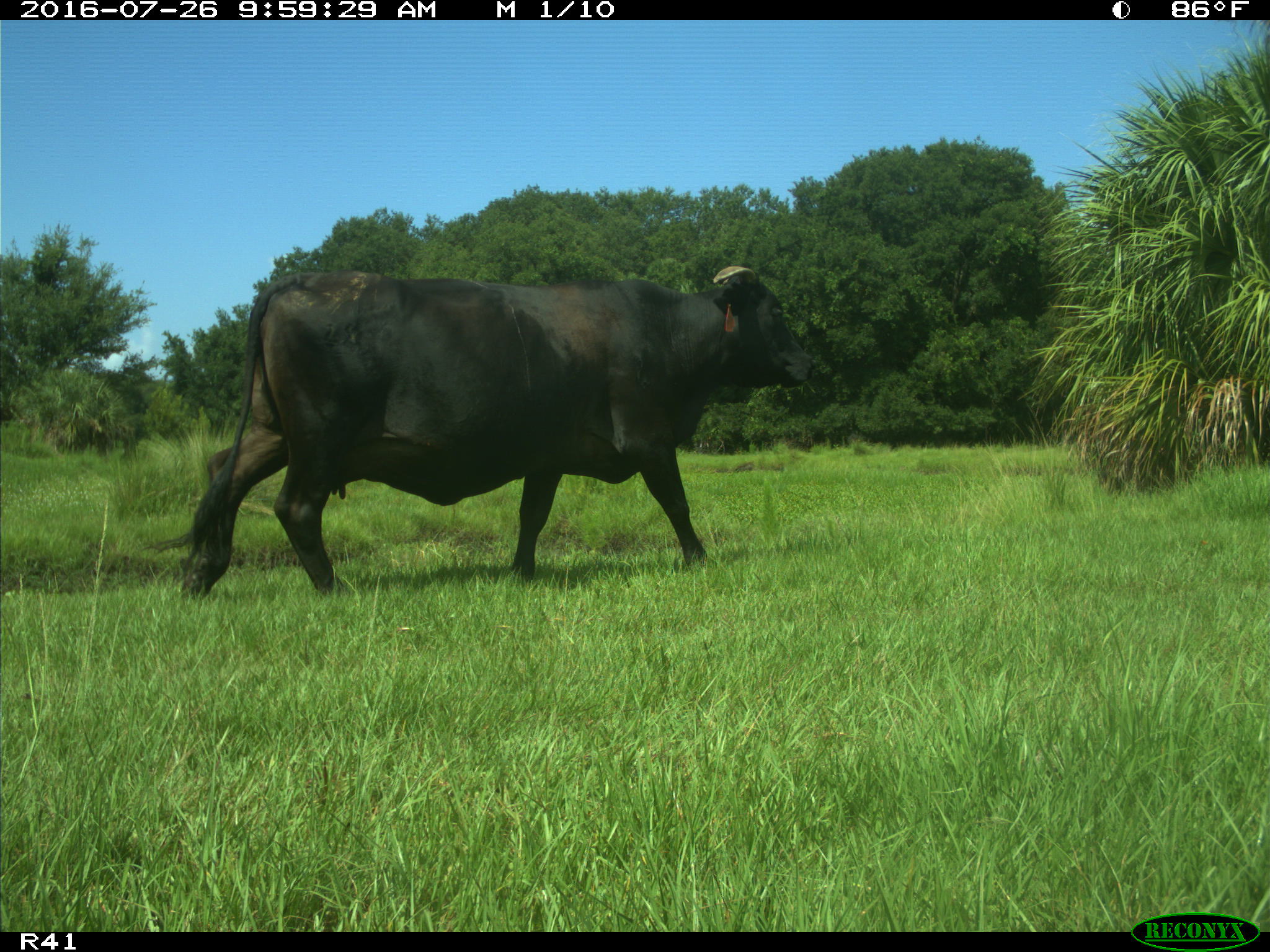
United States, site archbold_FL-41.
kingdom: Animalia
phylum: Chordata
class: Mammalia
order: Artiodactyla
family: Bovidae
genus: Bos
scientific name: Bos taurus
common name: domestic cow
Bos taurus (domestic cow).